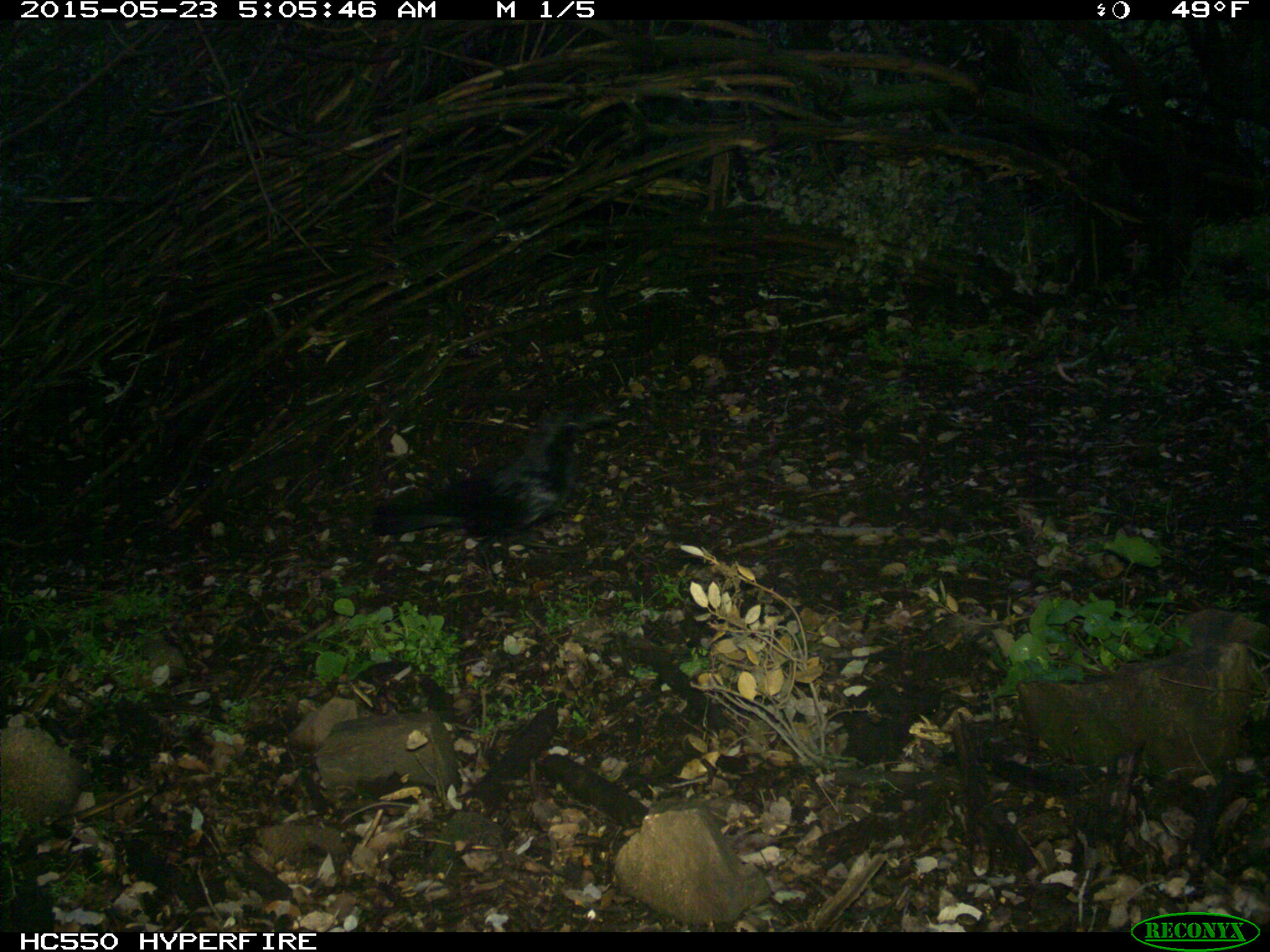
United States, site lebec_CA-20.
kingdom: Animalia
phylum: Chordata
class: Aves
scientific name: Aves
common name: birds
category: unidentified bird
Unidentified bird (birds) (Aves).